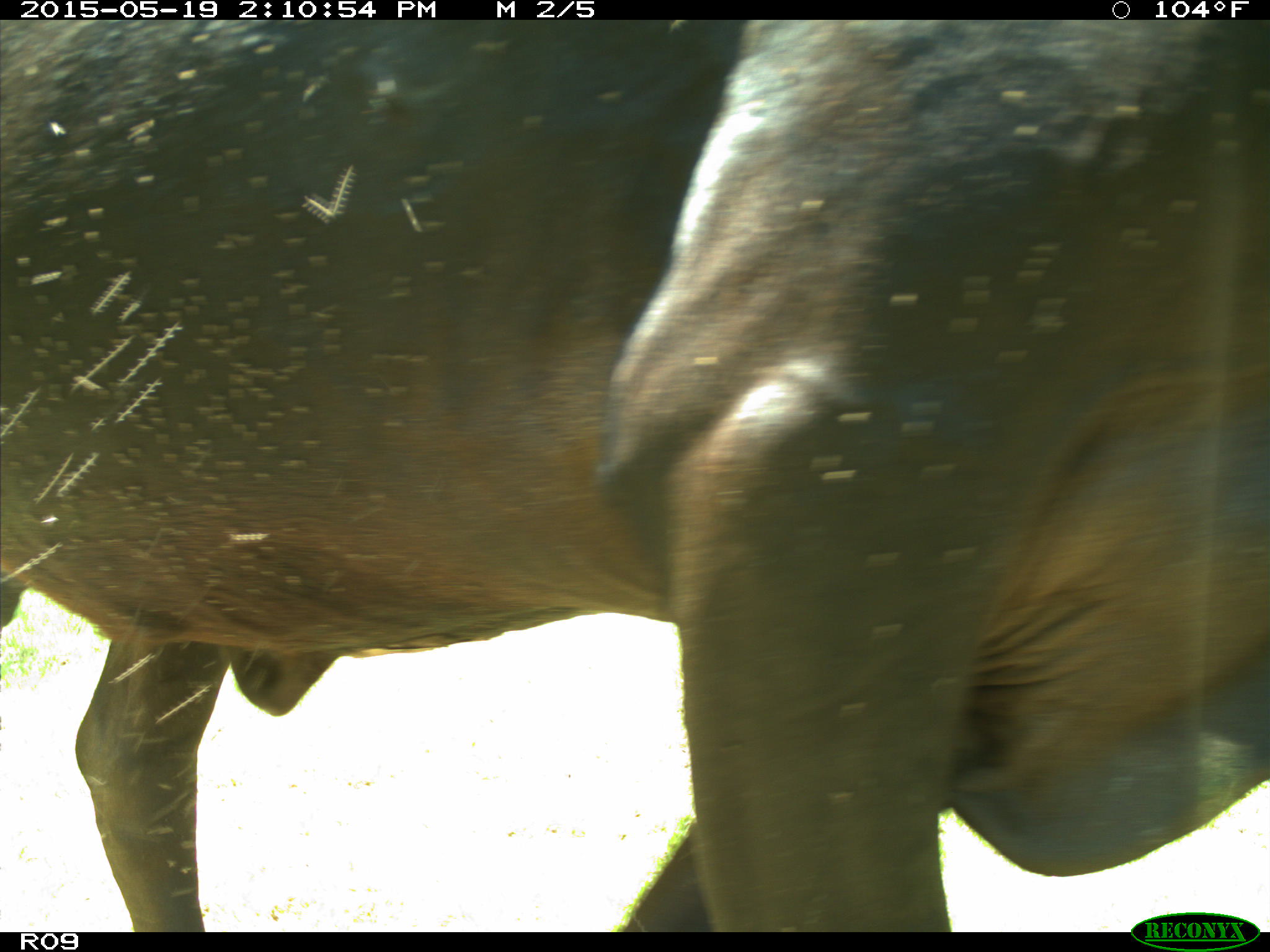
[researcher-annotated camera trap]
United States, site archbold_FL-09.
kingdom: Animalia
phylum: Chordata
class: Mammalia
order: Artiodactyla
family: Bovidae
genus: Bos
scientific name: Bos taurus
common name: domestic cow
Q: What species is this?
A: Bos taurus (domestic cow).